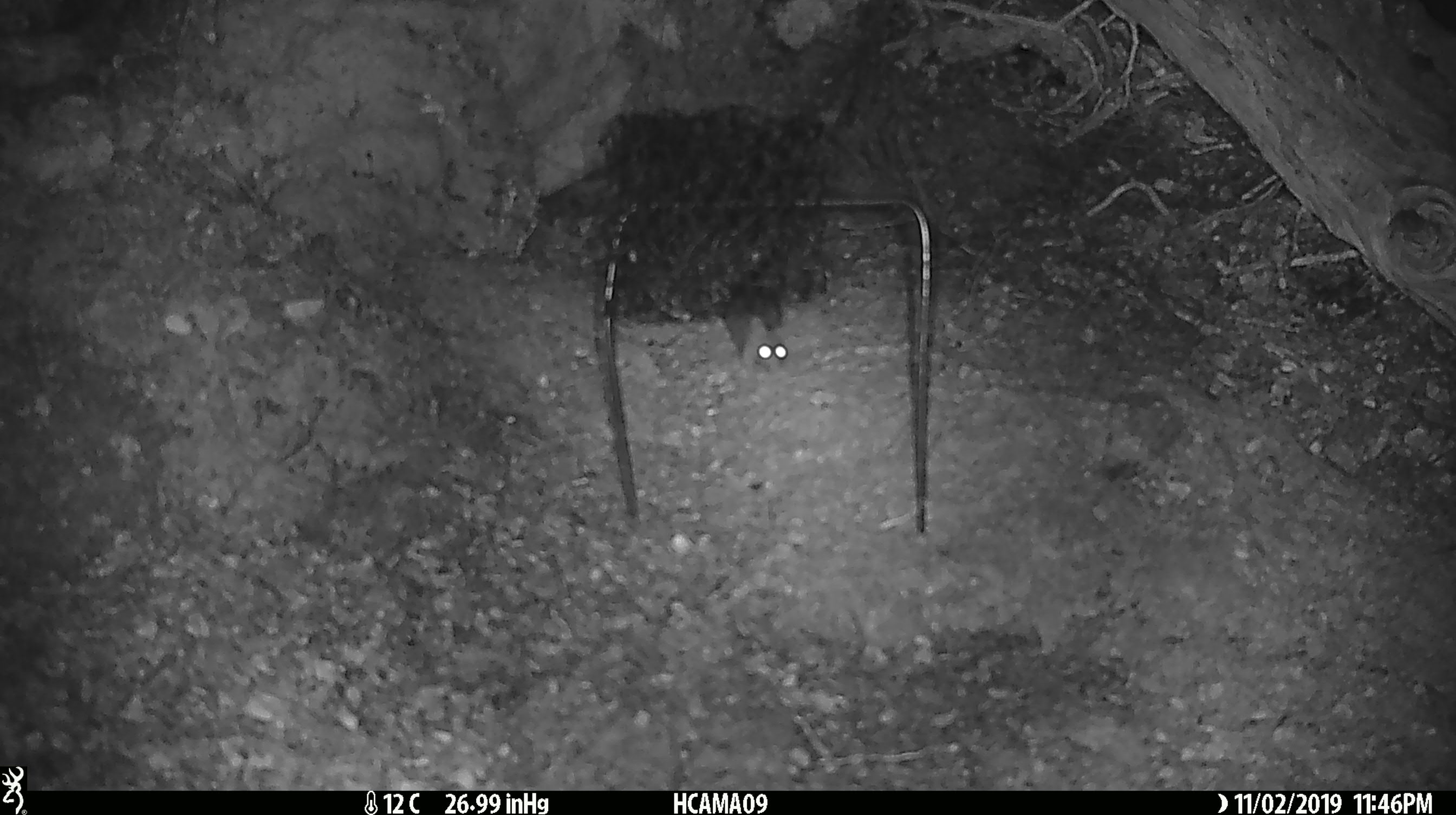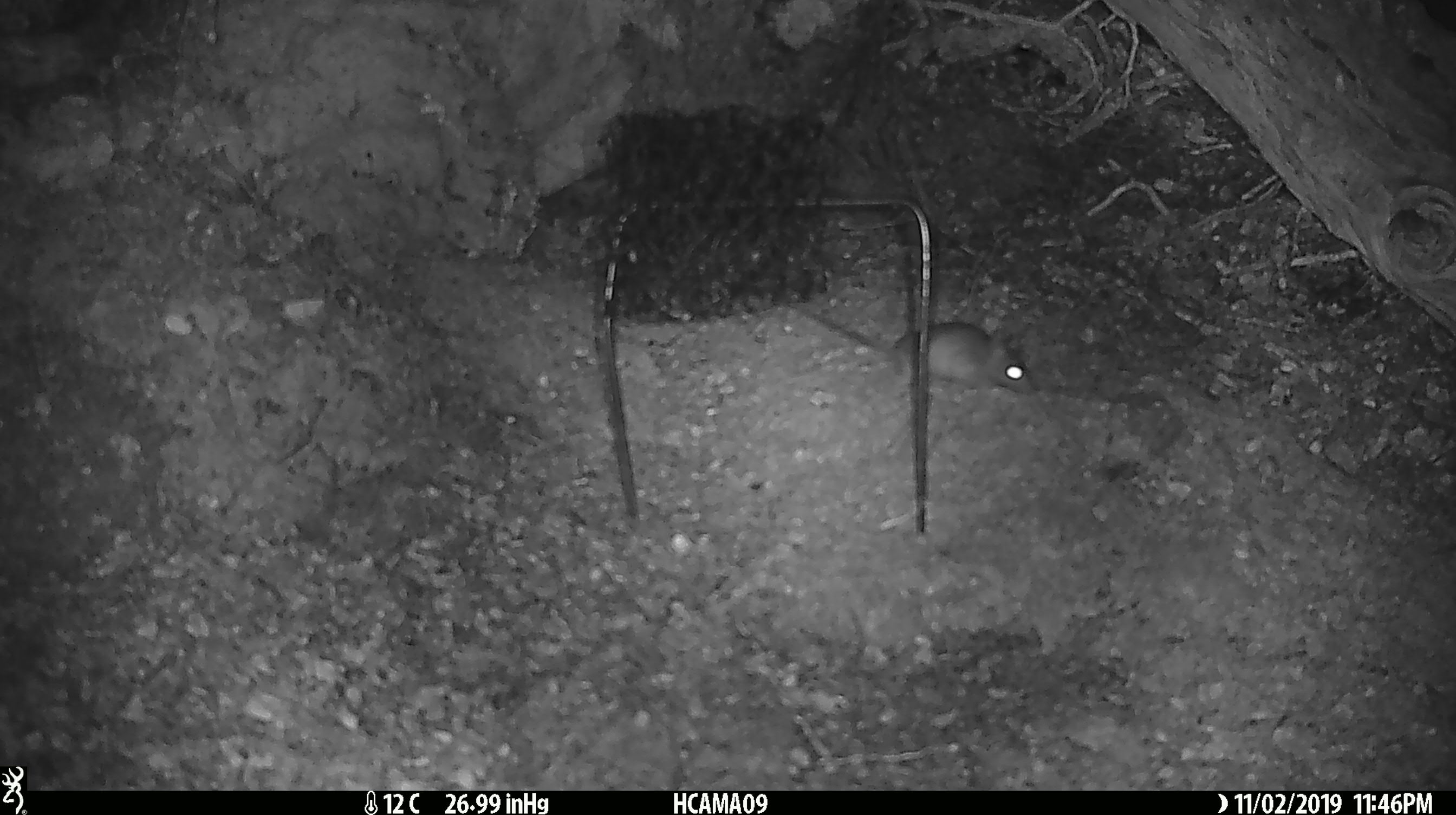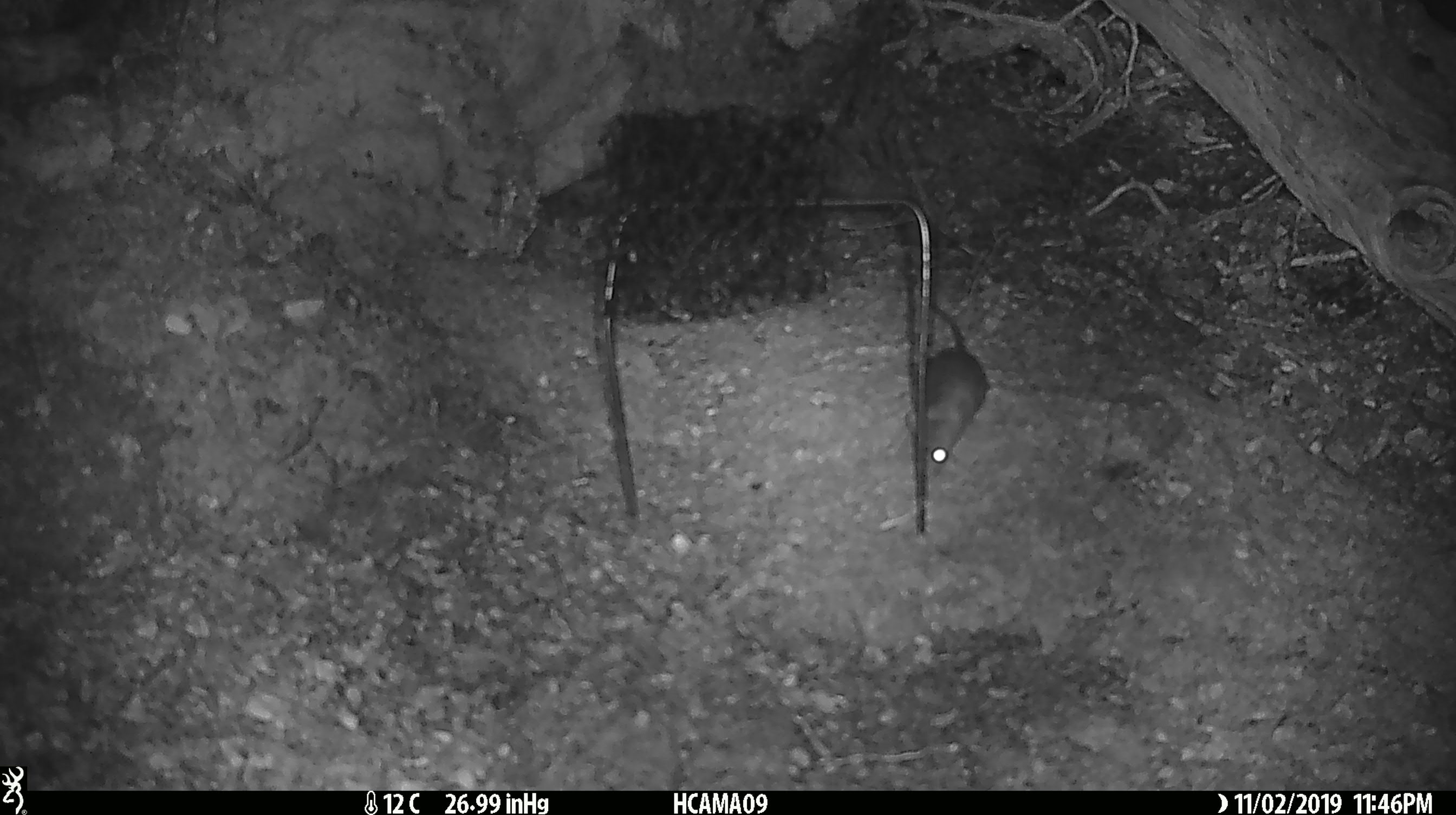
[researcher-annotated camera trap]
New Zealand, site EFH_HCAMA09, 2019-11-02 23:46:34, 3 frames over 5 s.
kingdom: Animalia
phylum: Chordata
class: Mammalia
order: Rodentia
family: Muridae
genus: Mus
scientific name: Mus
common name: mouse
Mouse (Mus).